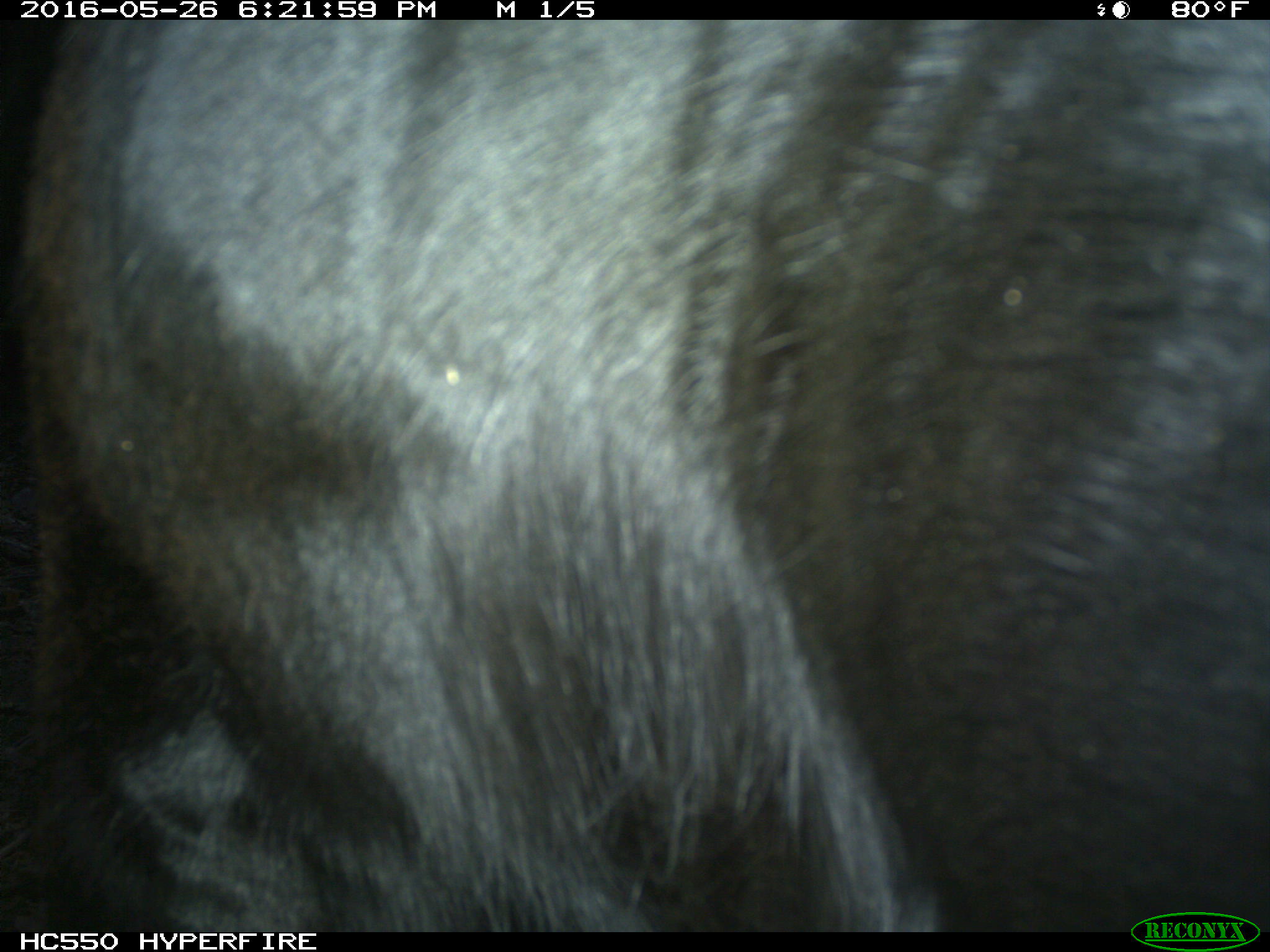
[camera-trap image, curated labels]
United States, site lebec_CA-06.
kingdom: Animalia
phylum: Chordata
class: Mammalia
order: Artiodactyla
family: Bovidae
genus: Bos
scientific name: Bos taurus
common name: domestic cow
Bos taurus (domestic cow).